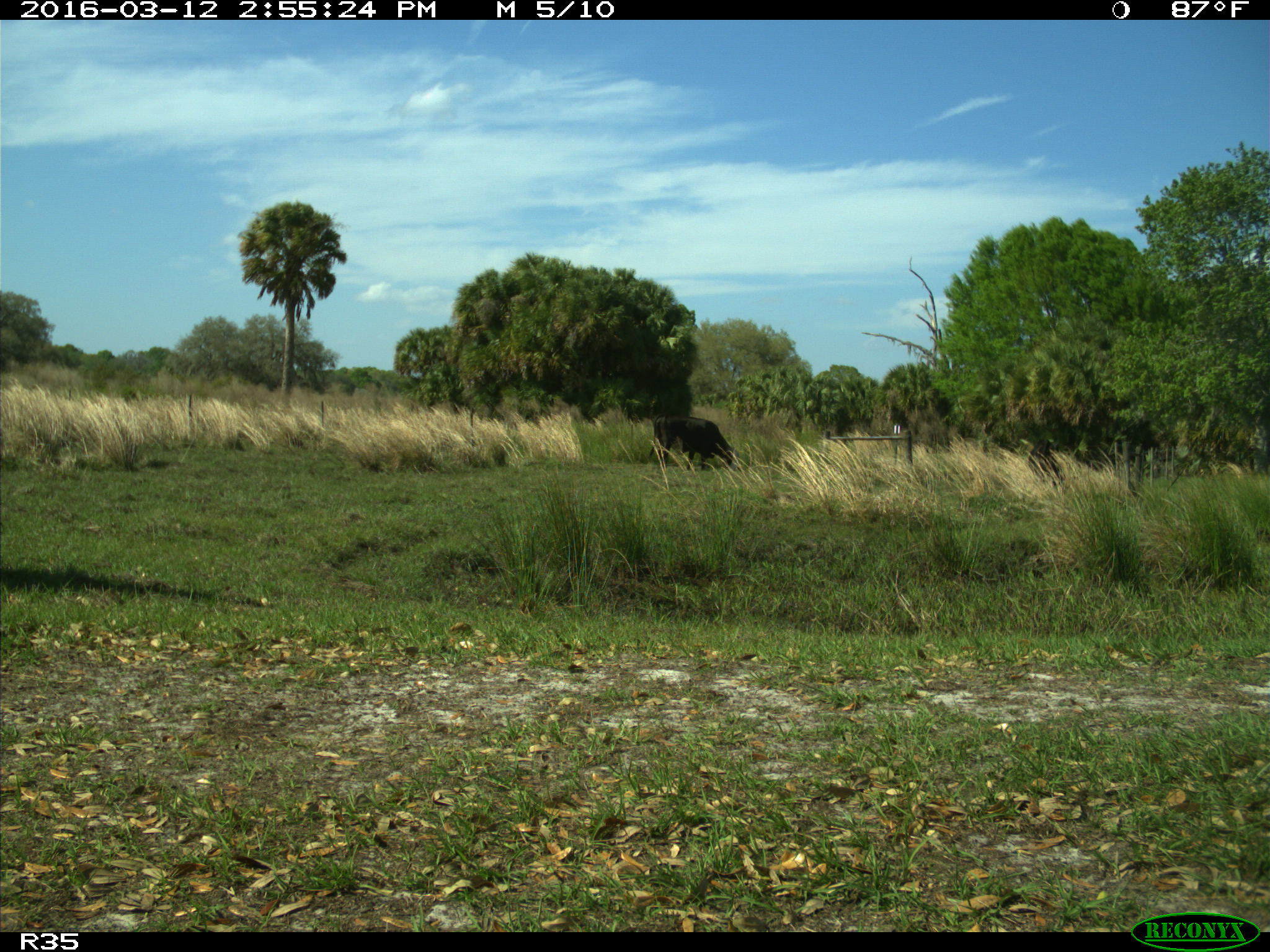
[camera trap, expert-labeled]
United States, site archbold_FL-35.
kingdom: Animalia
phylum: Chordata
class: Mammalia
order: Artiodactyla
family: Bovidae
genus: Bos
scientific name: Bos taurus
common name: domestic cow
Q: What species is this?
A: Bos taurus (domestic cow).